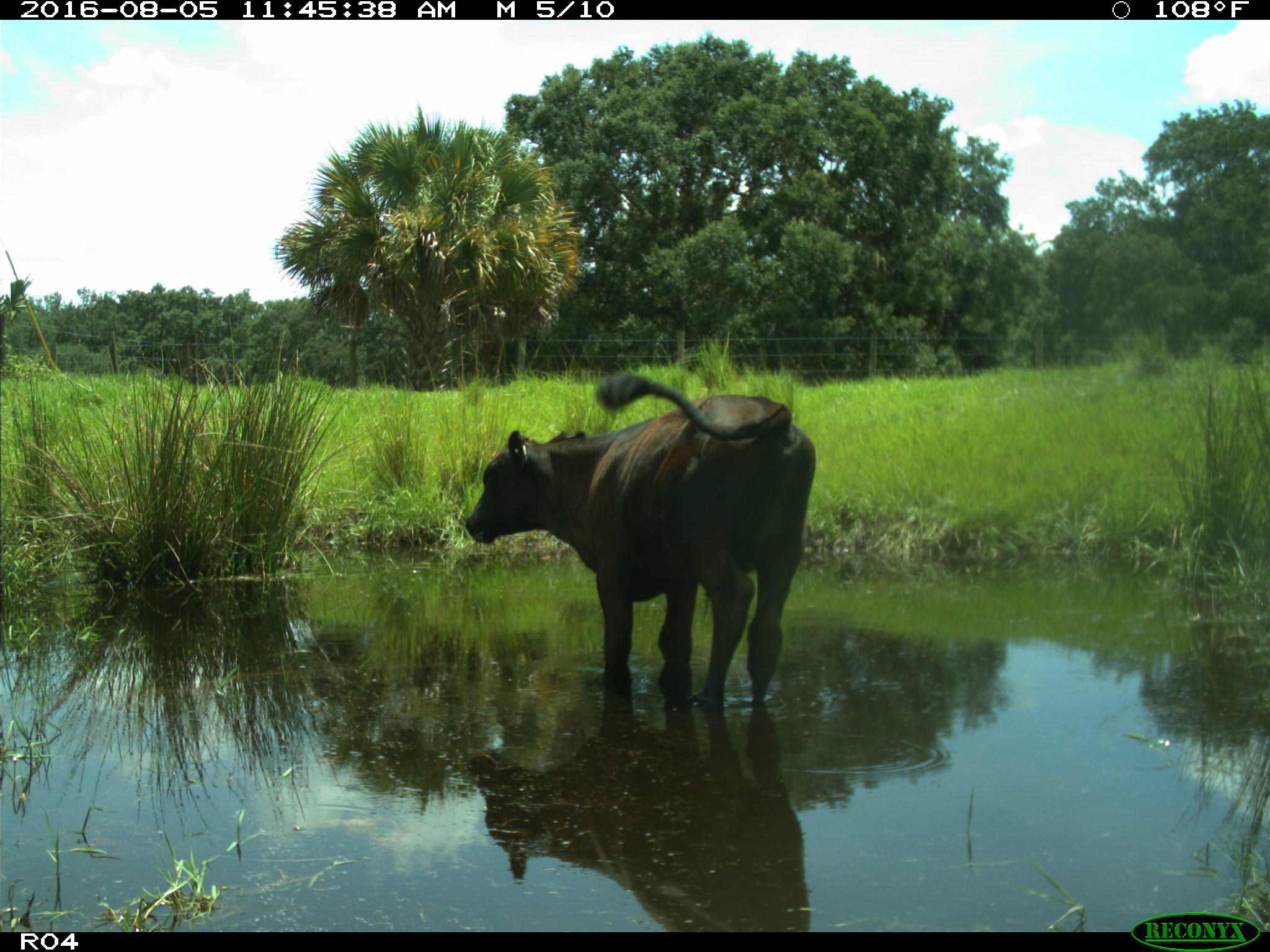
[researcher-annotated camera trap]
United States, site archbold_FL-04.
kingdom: Animalia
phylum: Chordata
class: Mammalia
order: Artiodactyla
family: Bovidae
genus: Bos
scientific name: Bos taurus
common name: domestic cow